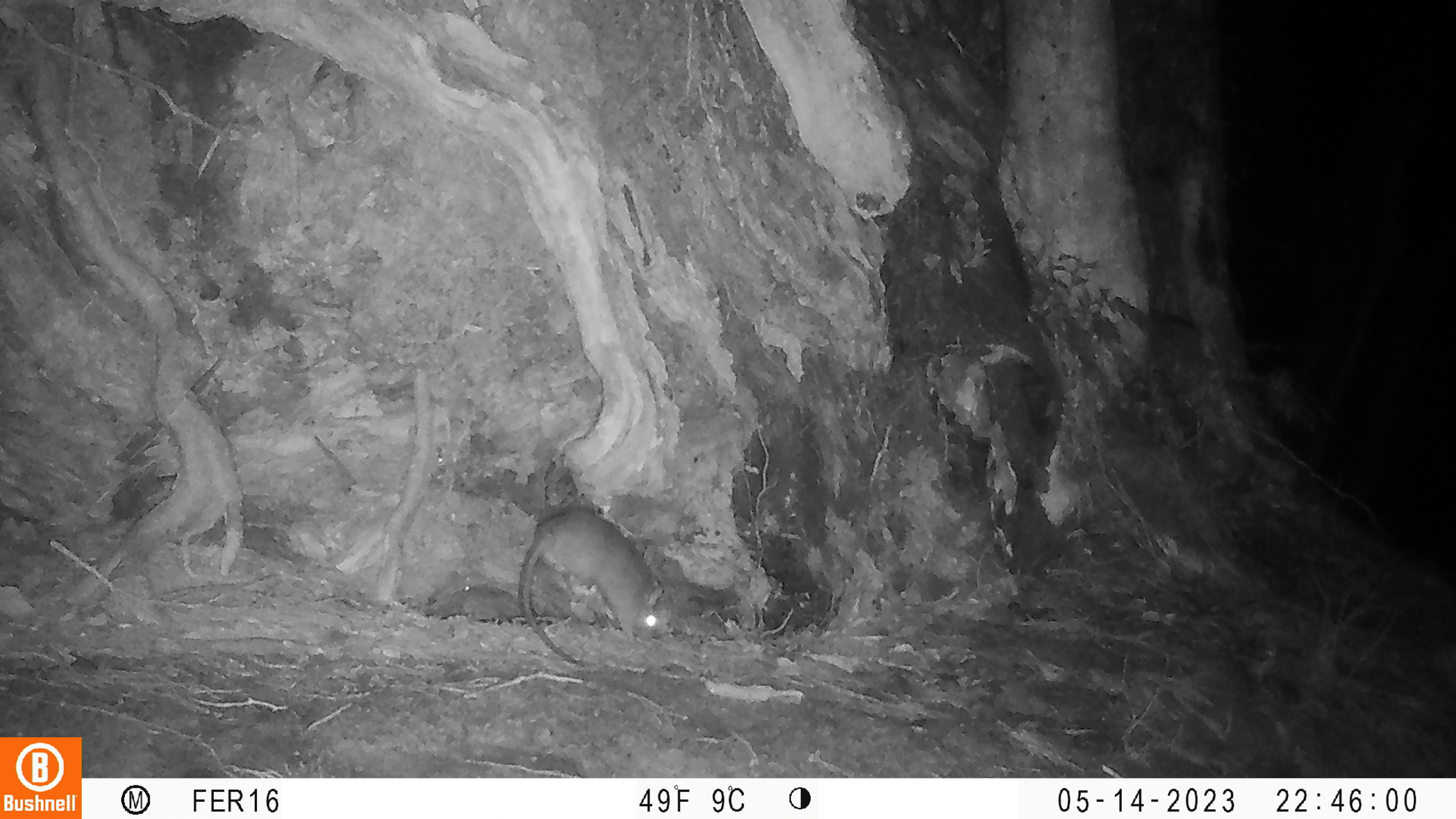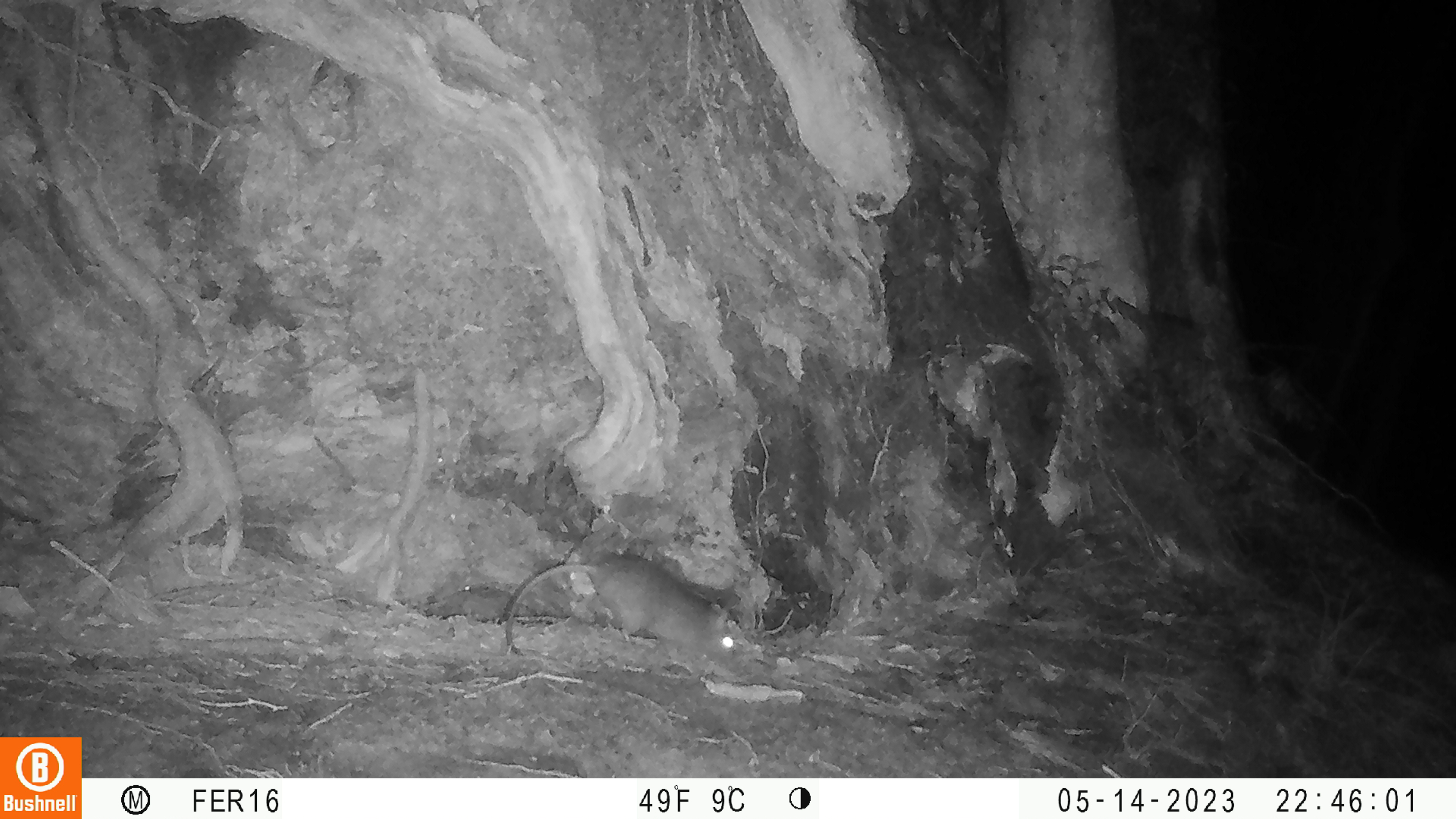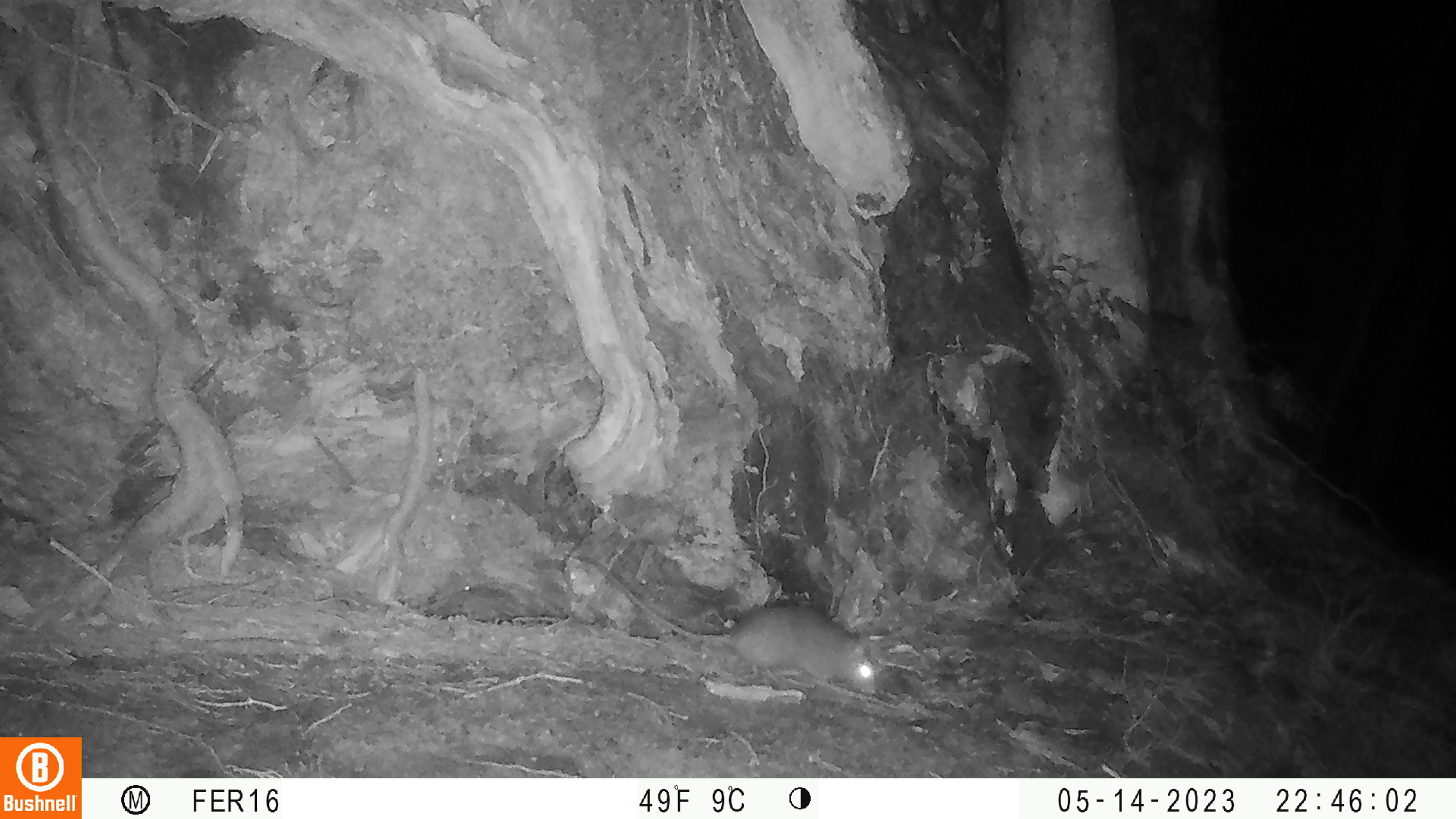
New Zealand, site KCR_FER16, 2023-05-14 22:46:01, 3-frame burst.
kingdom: Animalia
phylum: Chordata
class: Mammalia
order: Rodentia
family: Muridae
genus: Rattus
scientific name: Rattus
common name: rat